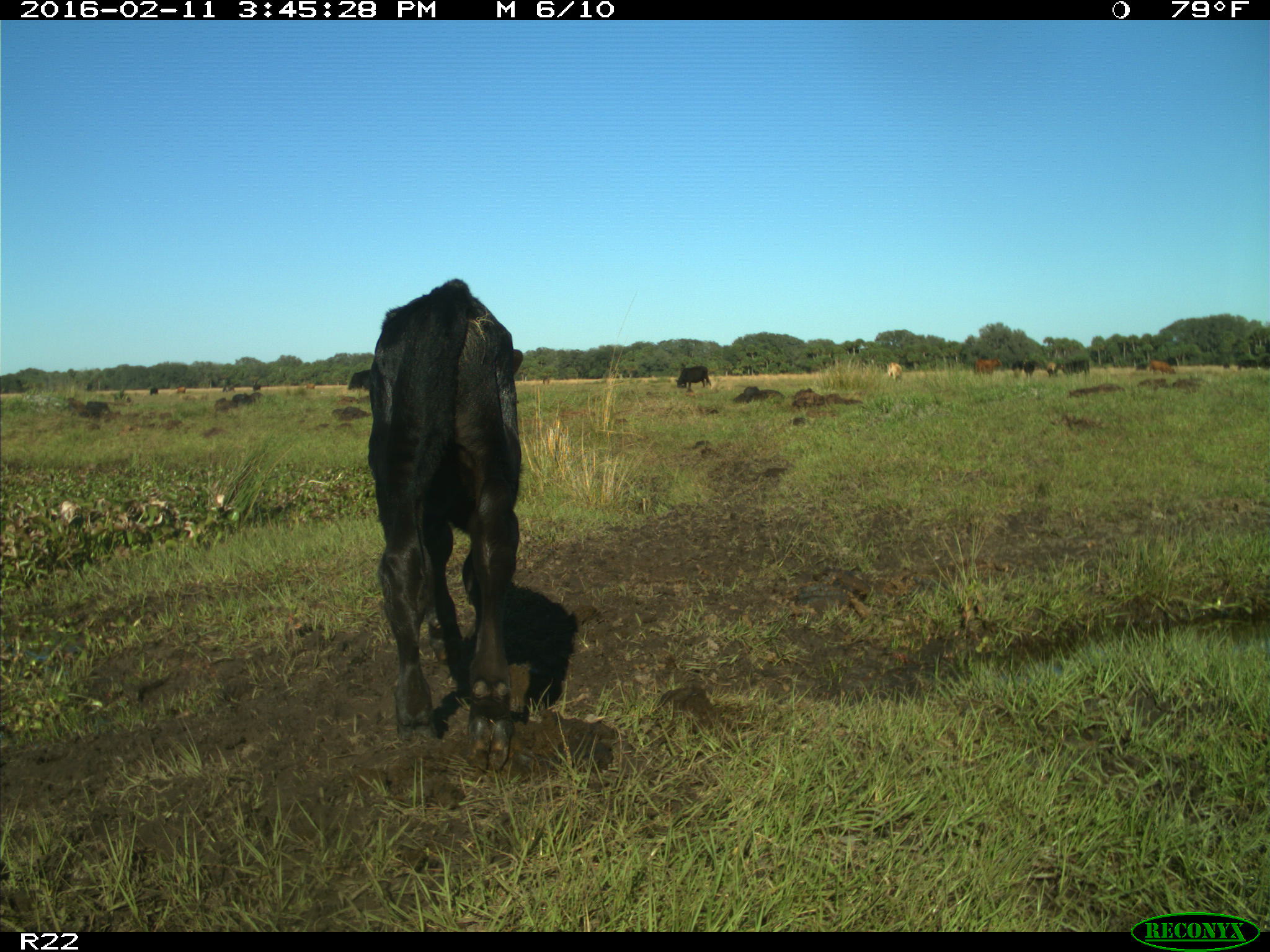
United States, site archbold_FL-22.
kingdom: Animalia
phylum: Chordata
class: Mammalia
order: Artiodactyla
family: Bovidae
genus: Bos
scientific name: Bos taurus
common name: domestic cow